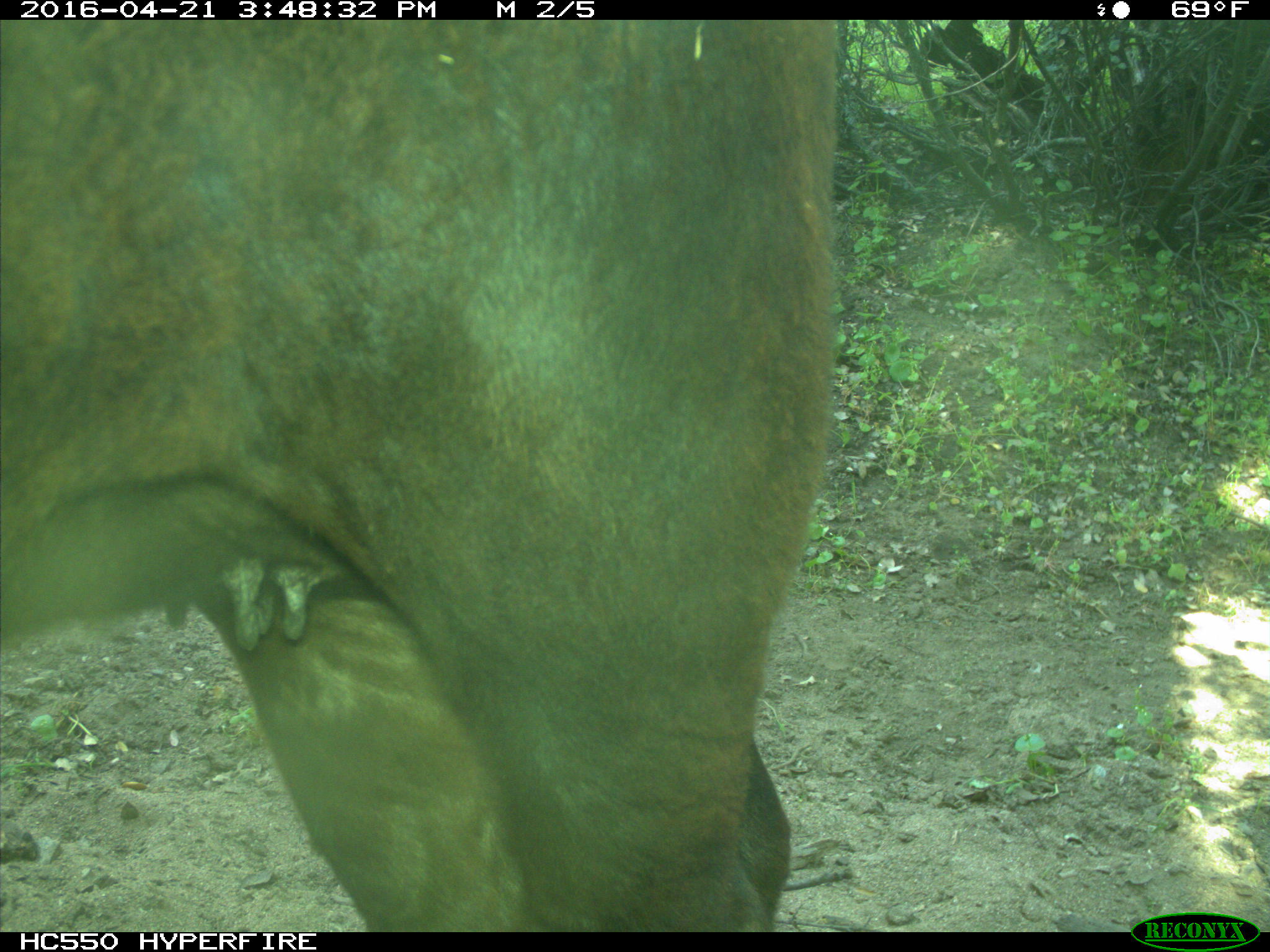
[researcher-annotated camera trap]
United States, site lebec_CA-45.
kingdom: Animalia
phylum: Chordata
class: Mammalia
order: Artiodactyla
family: Bovidae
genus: Bos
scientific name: Bos taurus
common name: domestic cow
Bos taurus (domestic cow).